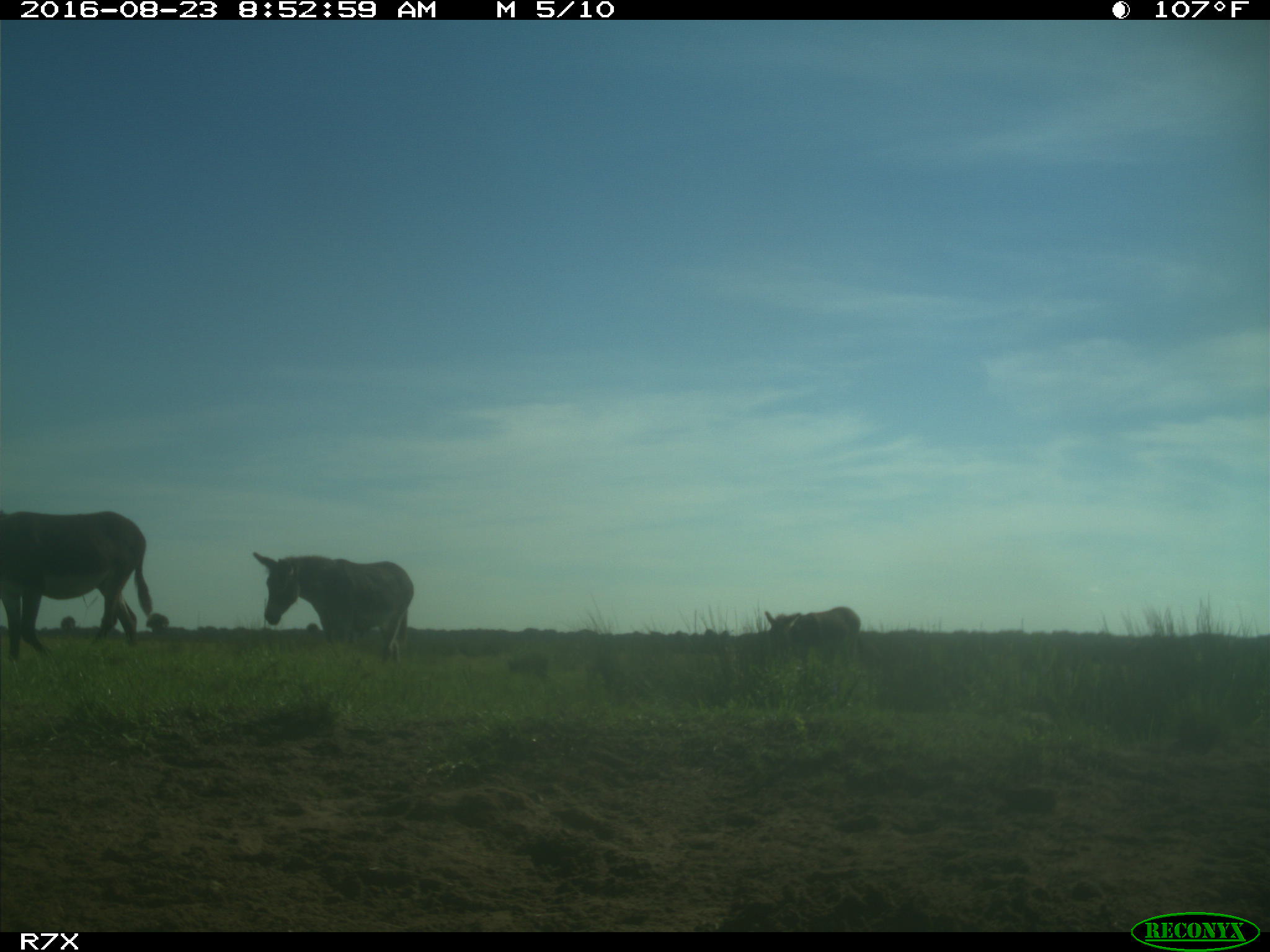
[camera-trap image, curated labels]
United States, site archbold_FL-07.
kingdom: Animalia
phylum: Chordata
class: Mammalia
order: Perissodactyla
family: Equidae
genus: Equus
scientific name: Equus africanus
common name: african wild ass